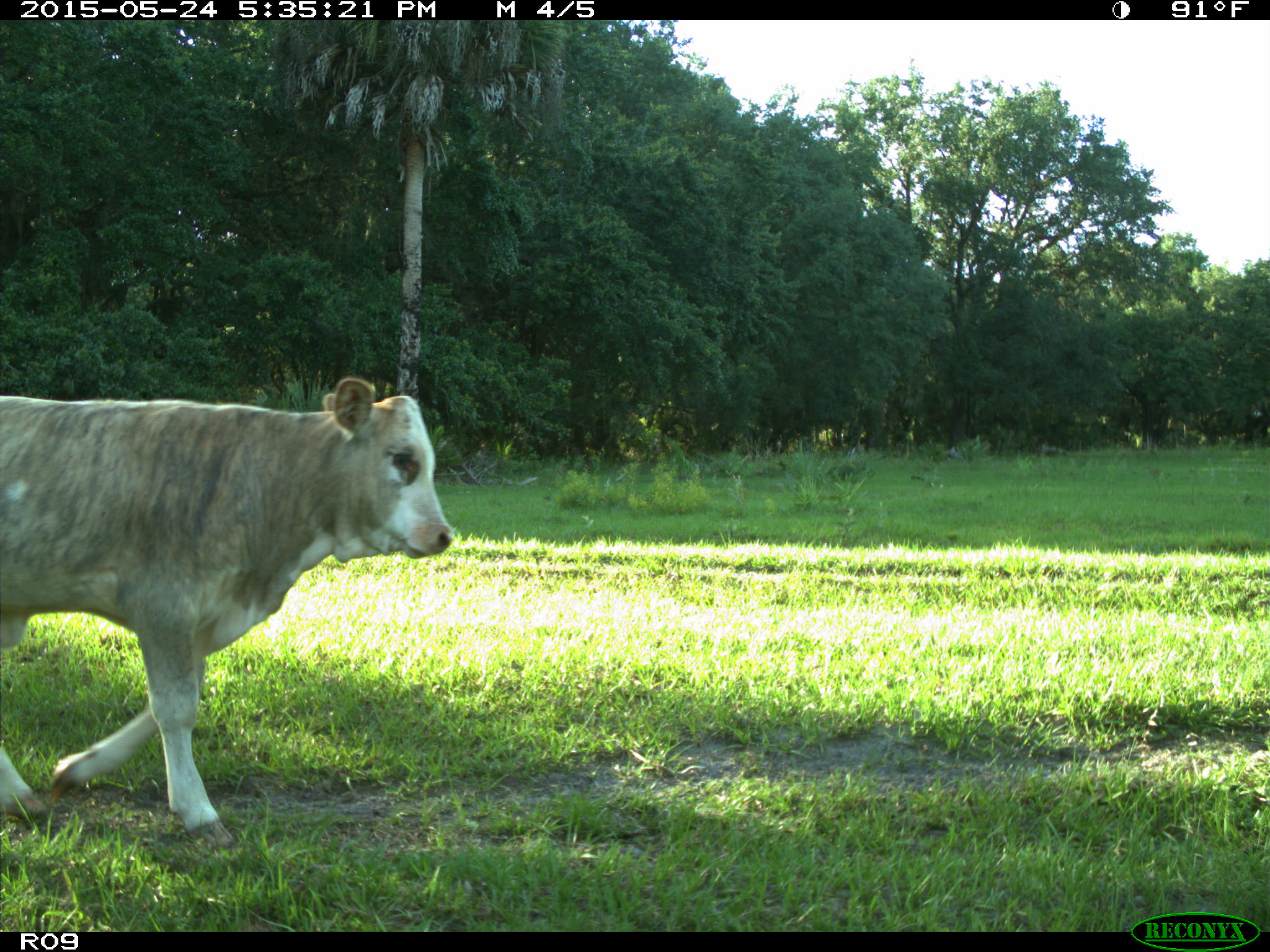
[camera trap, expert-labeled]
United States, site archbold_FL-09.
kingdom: Animalia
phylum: Chordata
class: Mammalia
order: Artiodactyla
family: Bovidae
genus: Bos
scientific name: Bos taurus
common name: domestic cow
Bos taurus (domestic cow).